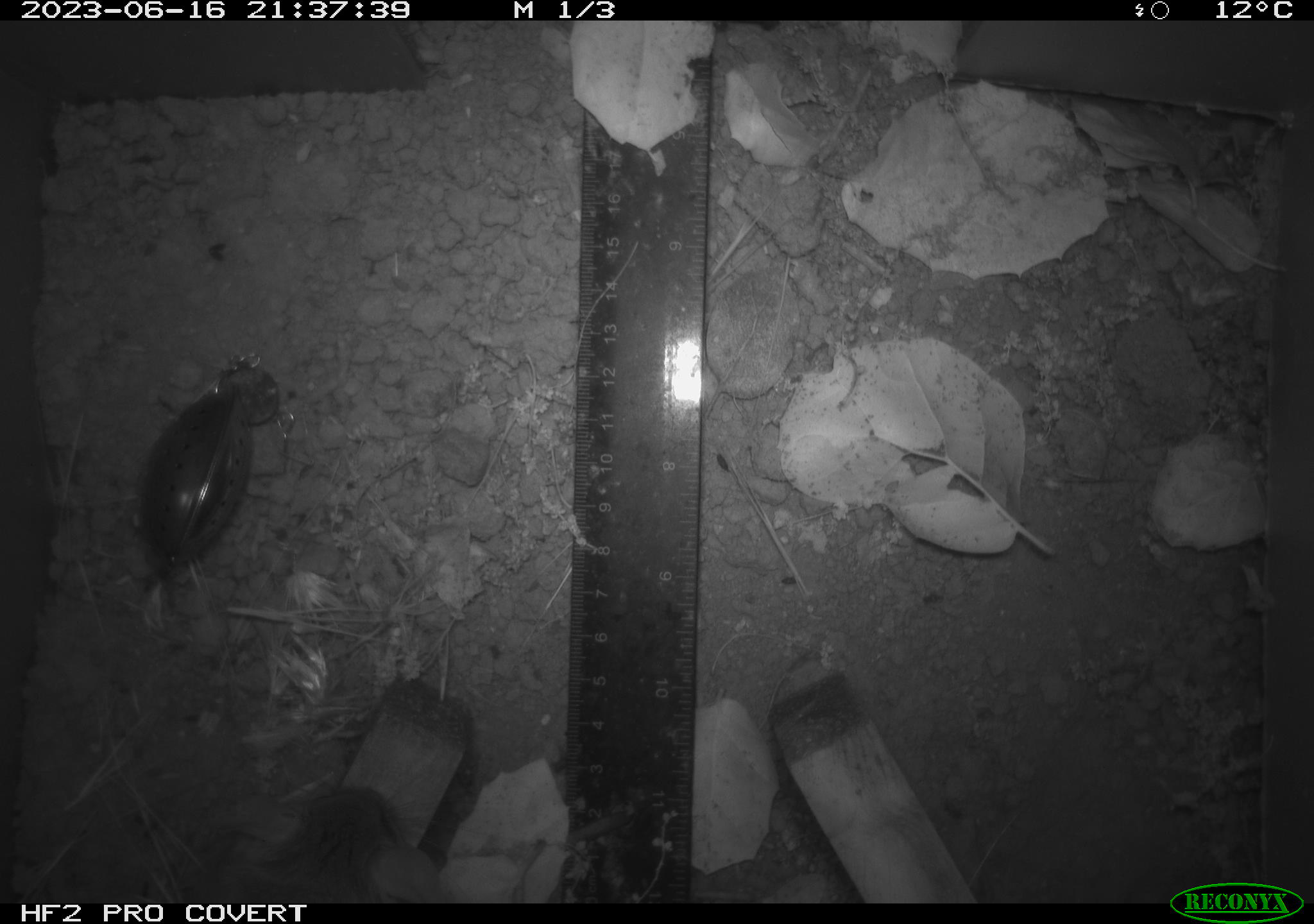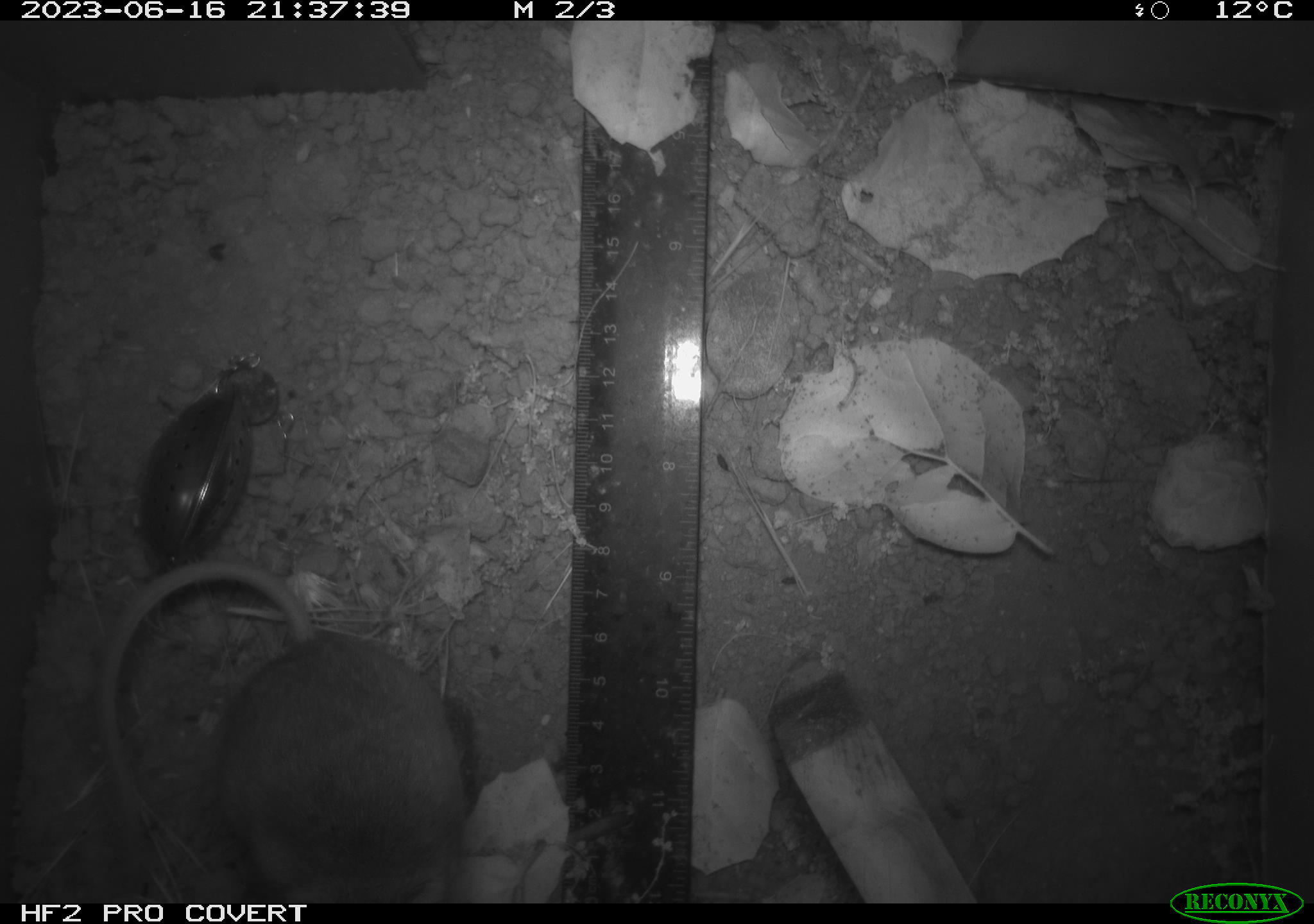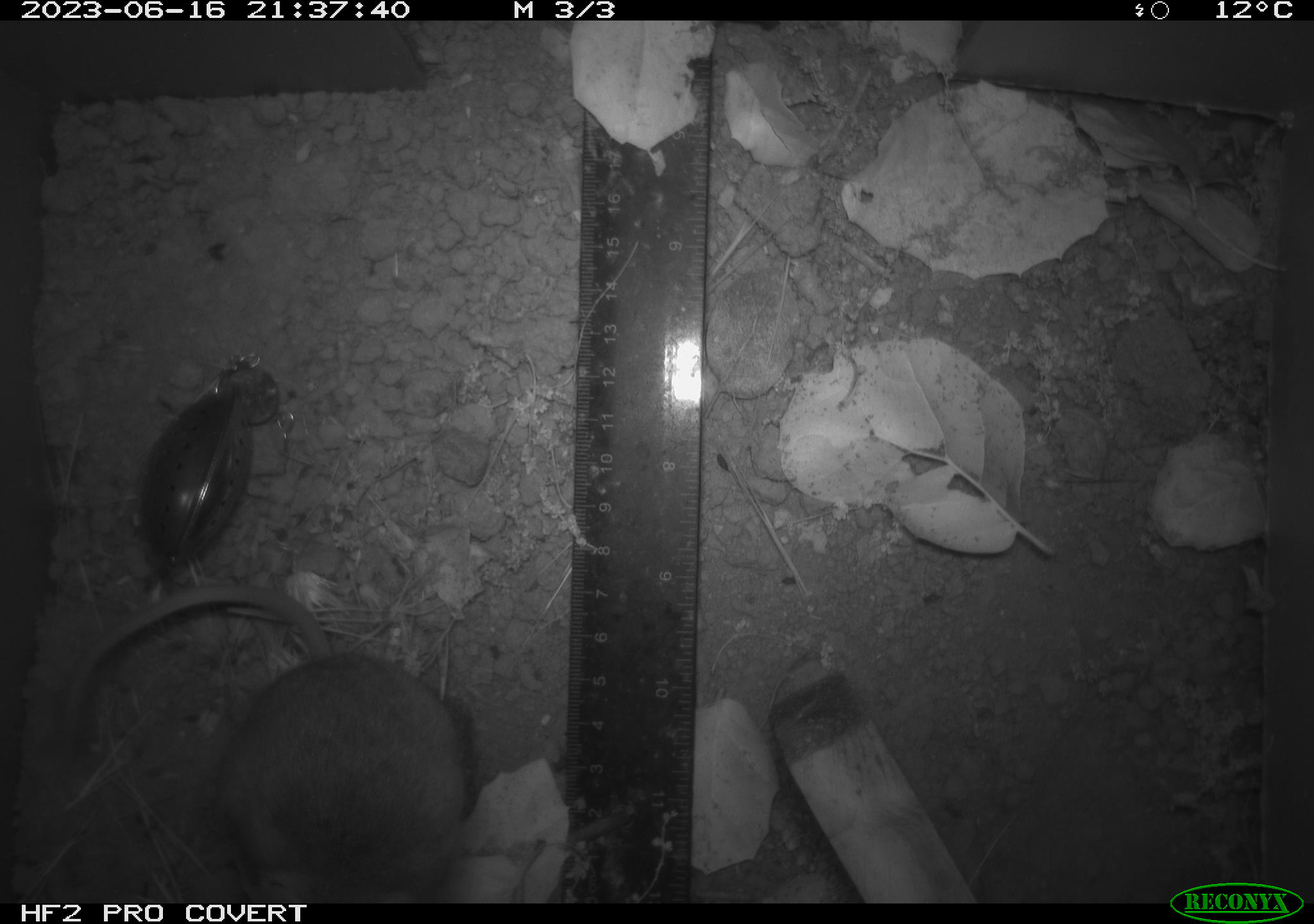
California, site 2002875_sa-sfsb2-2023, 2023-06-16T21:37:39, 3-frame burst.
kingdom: Animalia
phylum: Chordata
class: Mammalia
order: Rodentia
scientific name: Rodentia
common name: mouse species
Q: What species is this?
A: Mouse species (Rodentia).